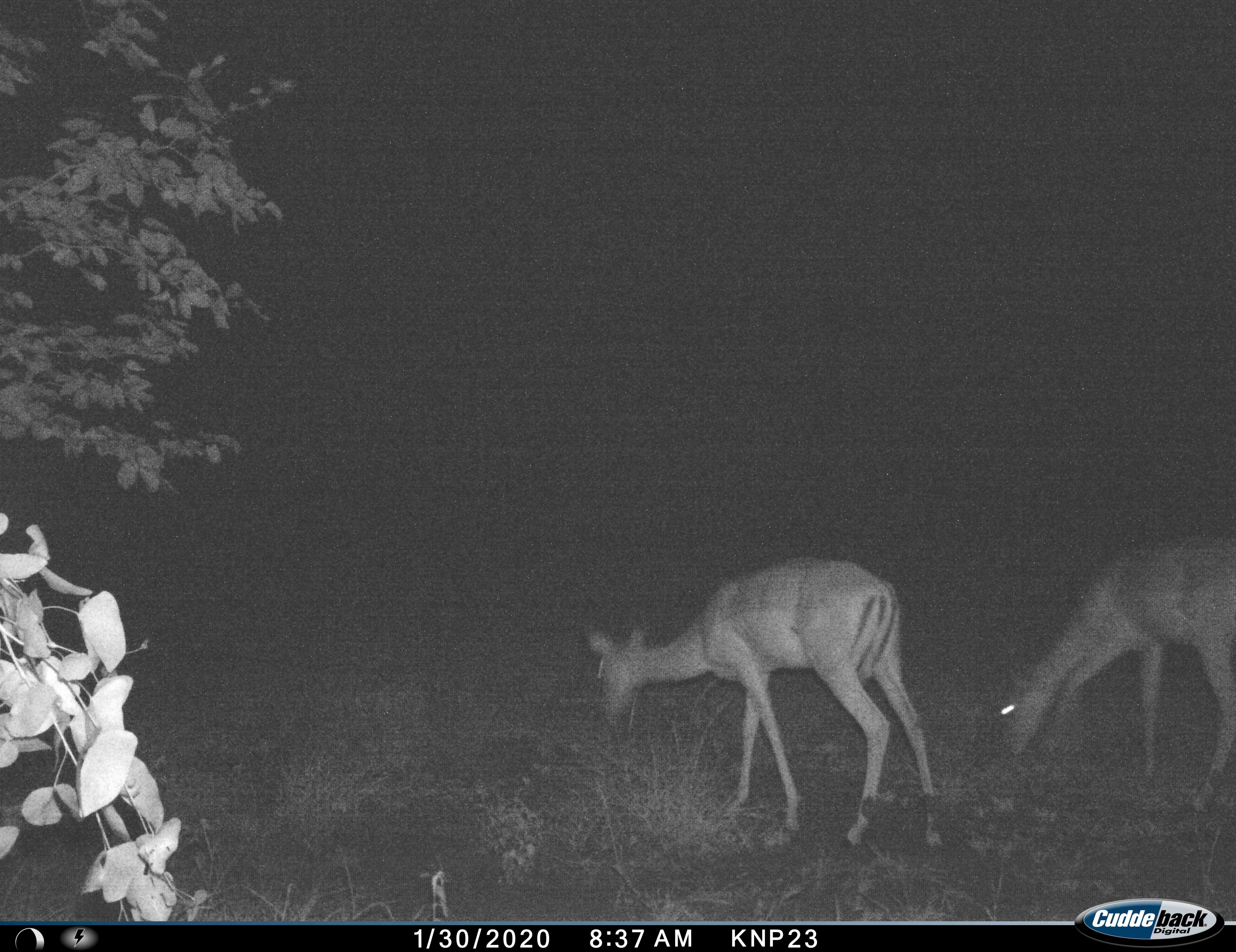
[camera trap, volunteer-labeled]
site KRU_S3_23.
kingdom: Animalia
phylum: Chordata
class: Mammalia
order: Artiodactyla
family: Bovidae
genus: Aepyceros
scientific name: Aepyceros melampus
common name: impala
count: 2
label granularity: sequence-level